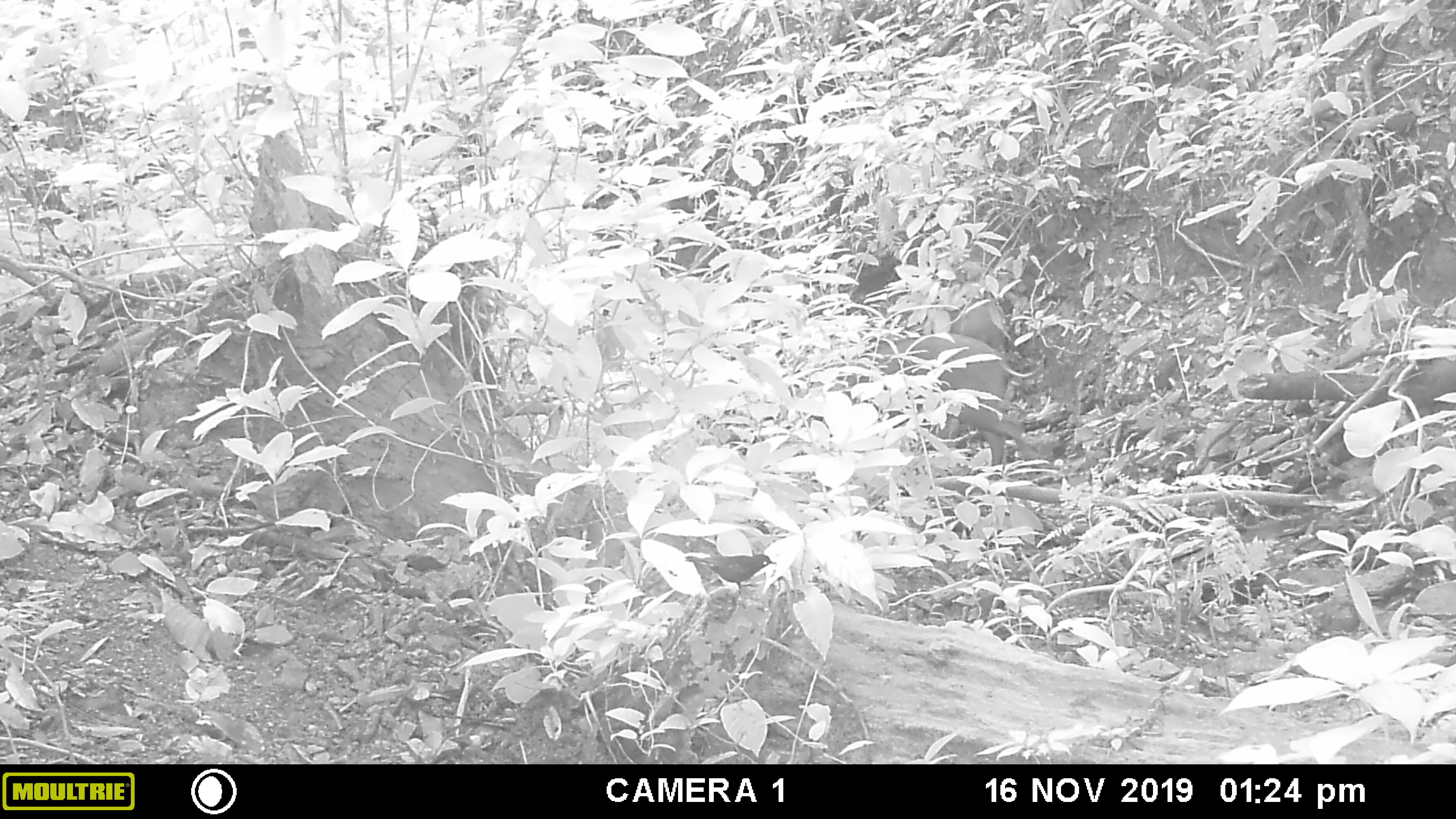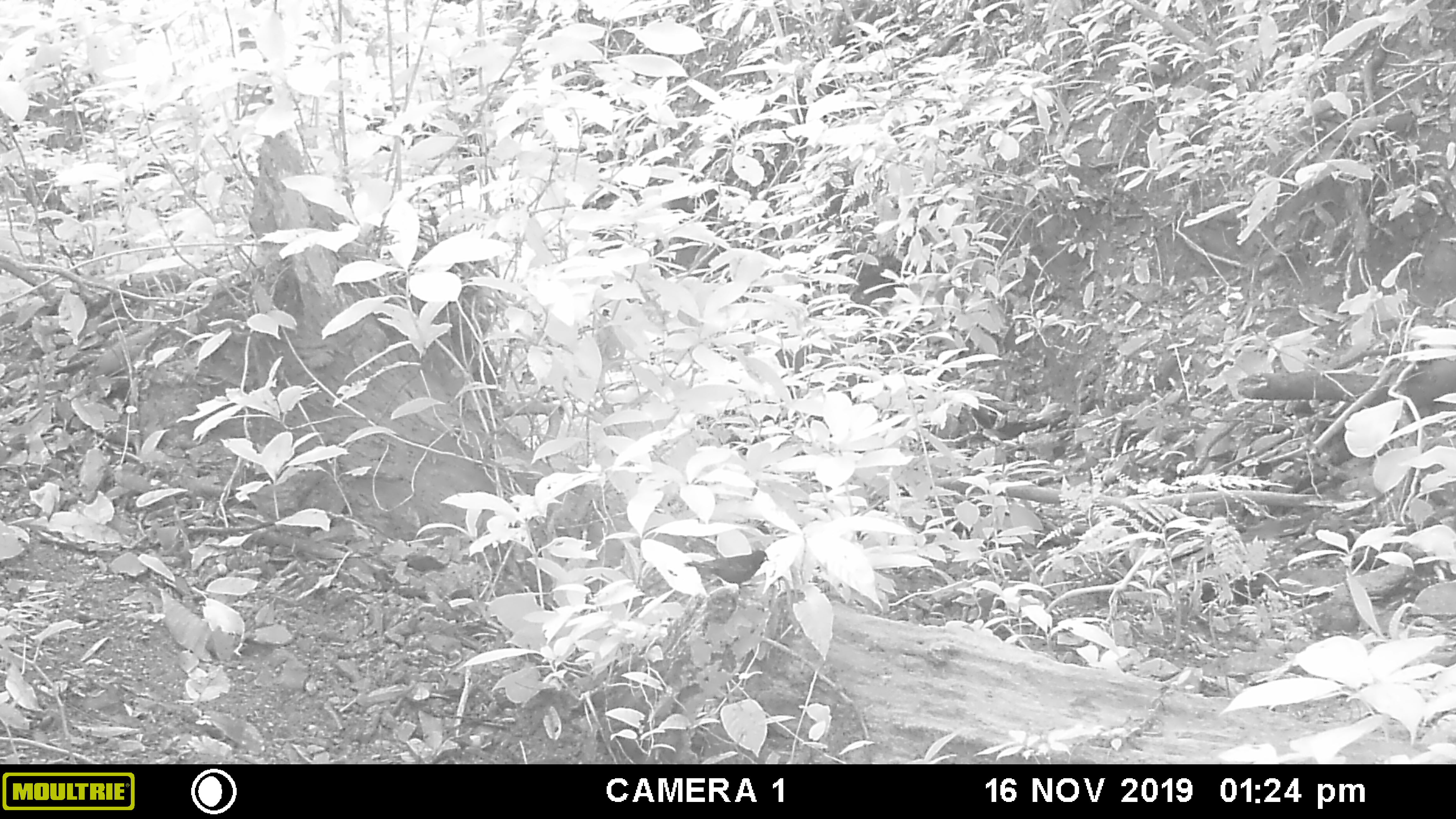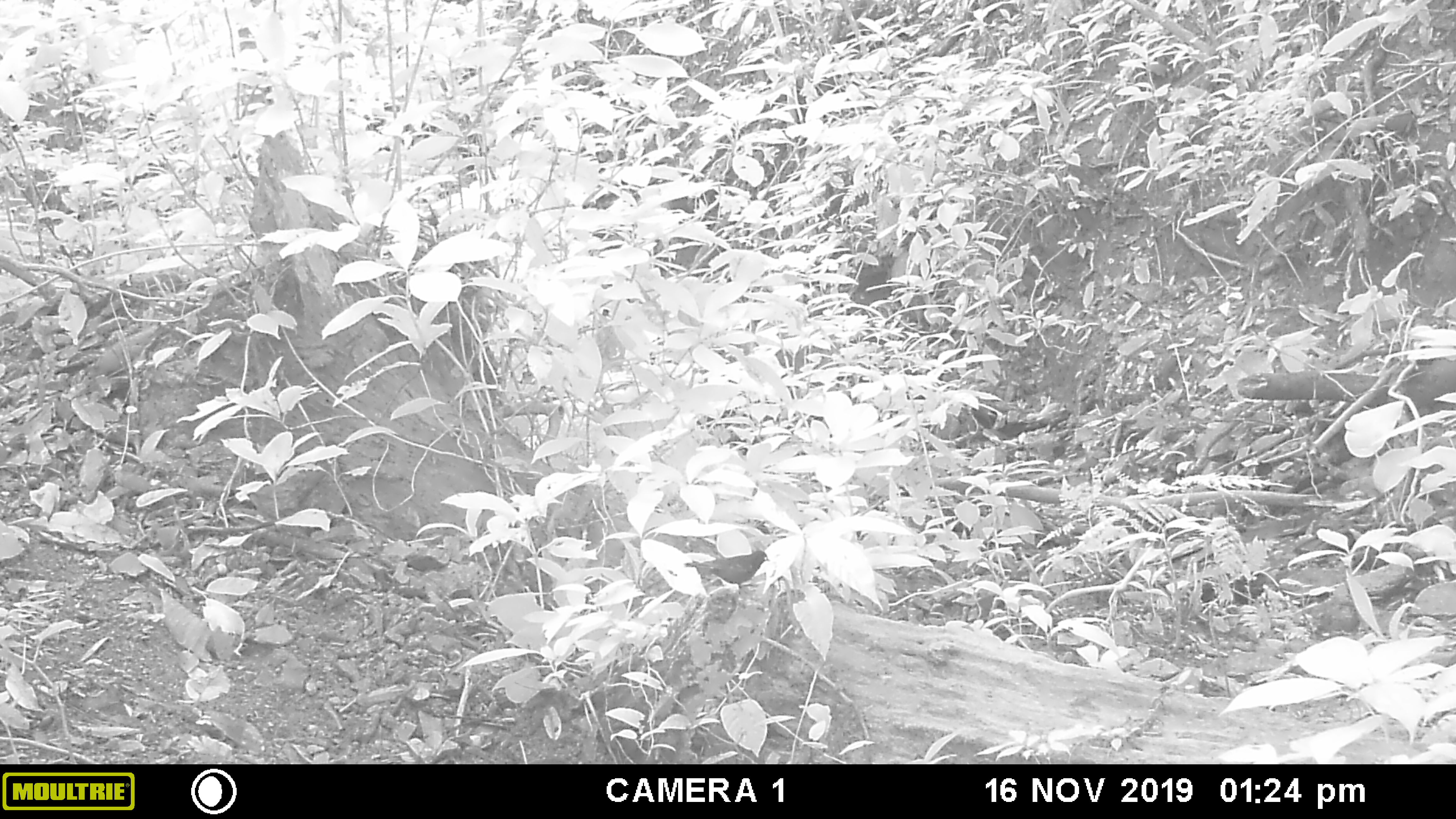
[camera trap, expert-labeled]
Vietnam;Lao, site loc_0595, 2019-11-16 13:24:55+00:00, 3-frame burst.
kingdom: Animalia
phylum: Chordata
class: Mammalia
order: Artiodactyla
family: Suidae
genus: Sus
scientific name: Sus scrofa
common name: eurasian wild pig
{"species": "eurasian wild pig (Sus scrofa)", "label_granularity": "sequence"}